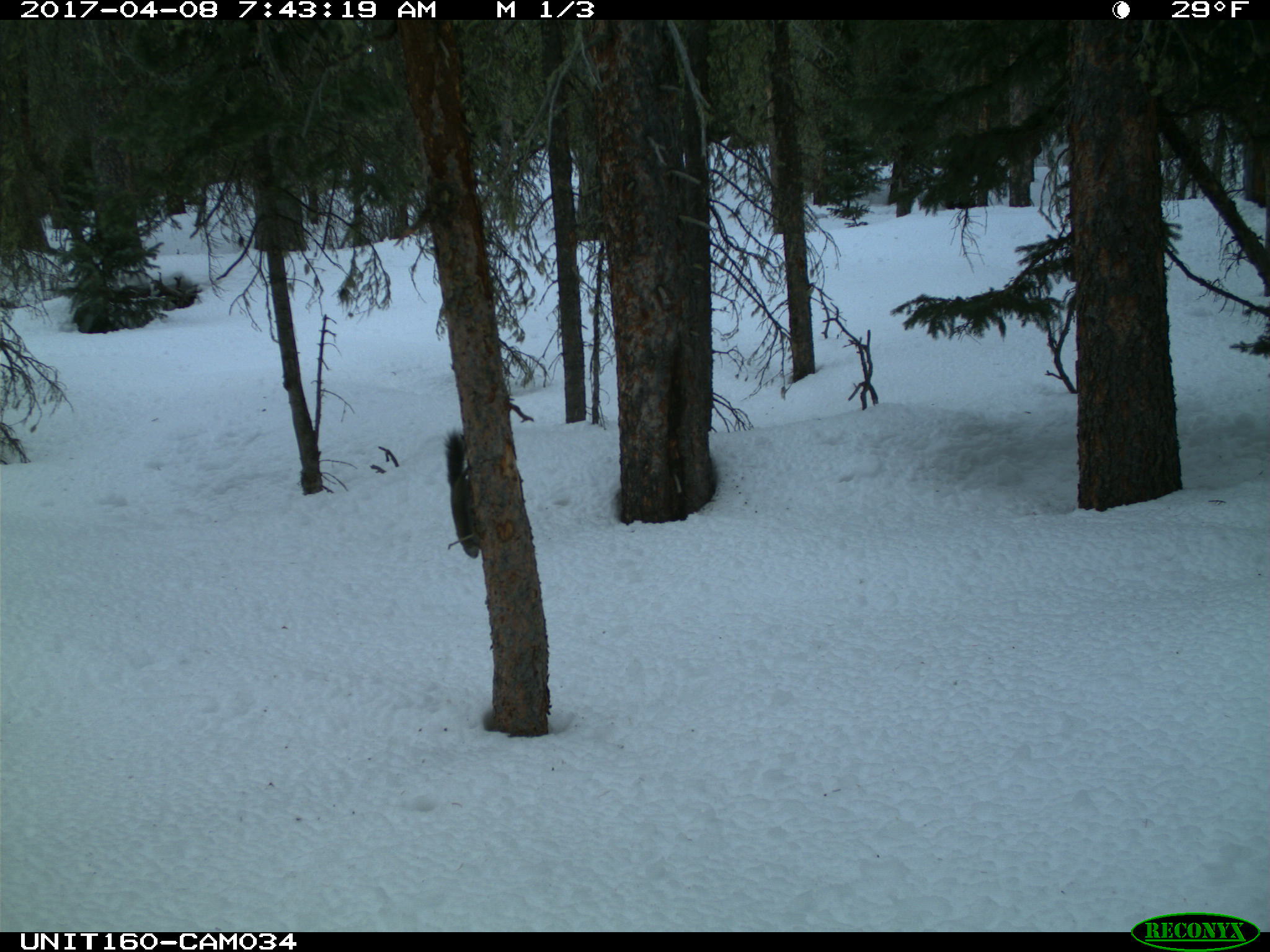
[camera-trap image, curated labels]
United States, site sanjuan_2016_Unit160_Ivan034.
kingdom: Animalia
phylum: Chordata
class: Mammalia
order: Rodentia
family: Sciuridae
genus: Tamiasciurus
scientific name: Tamiasciurus hudsonicus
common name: american red squirrel